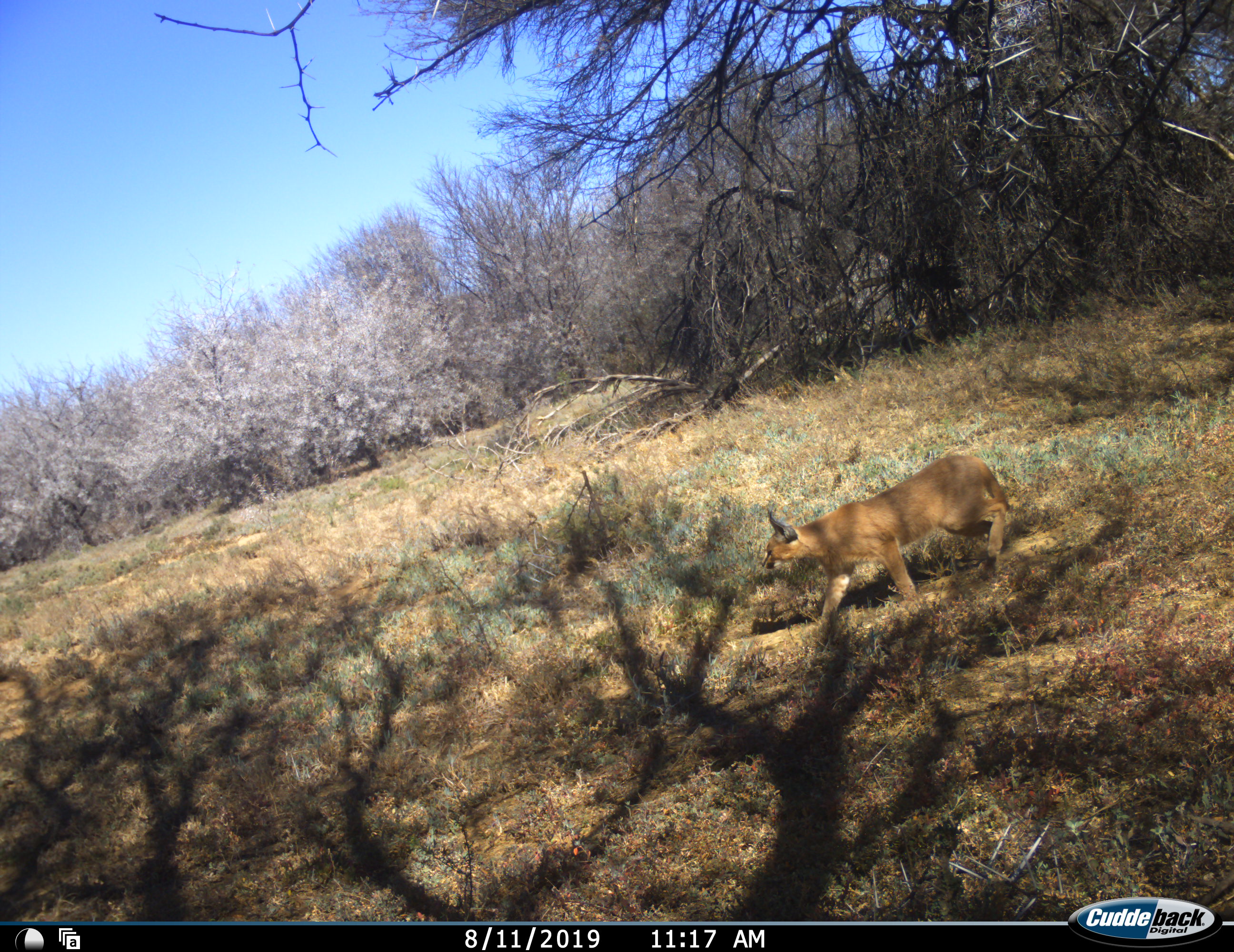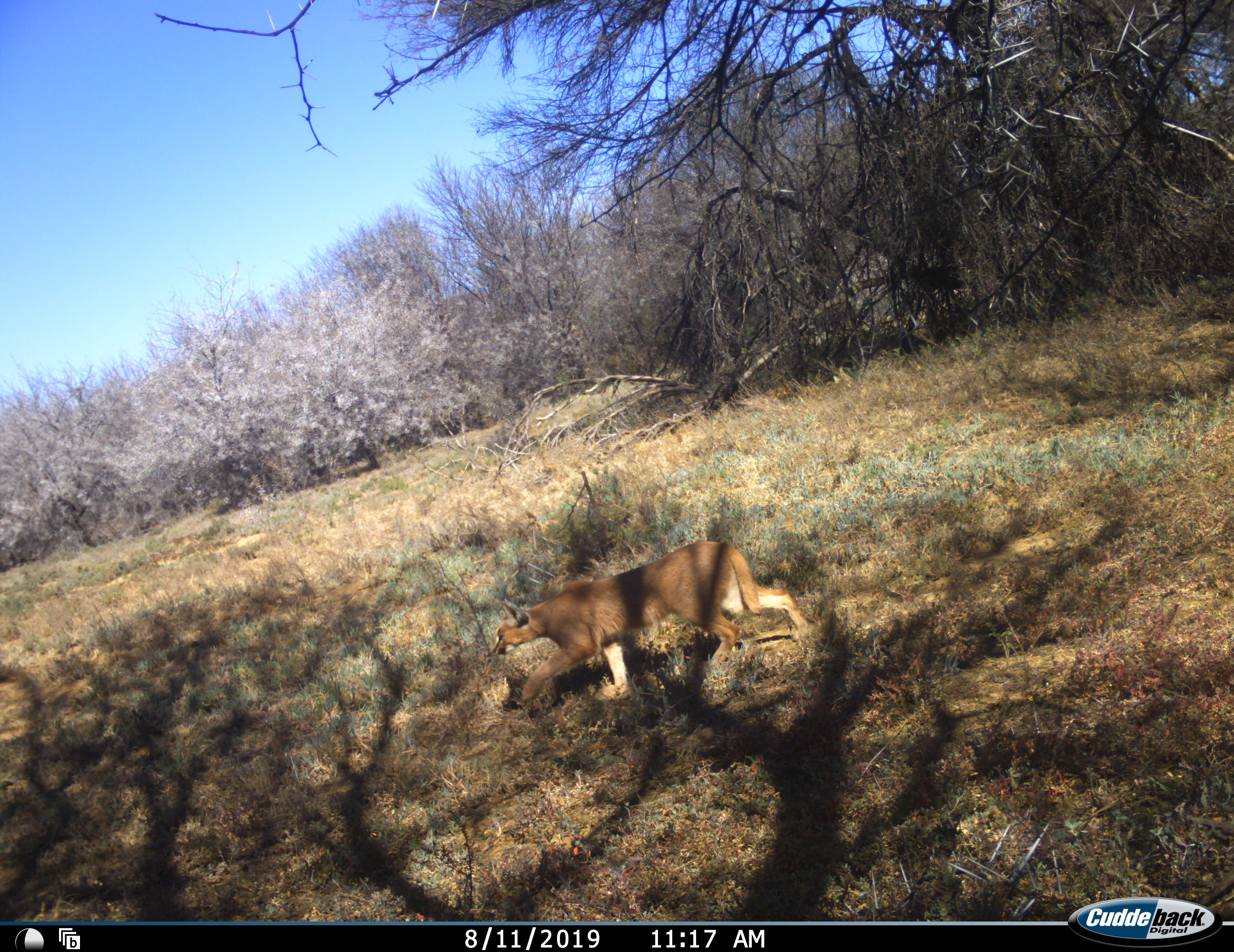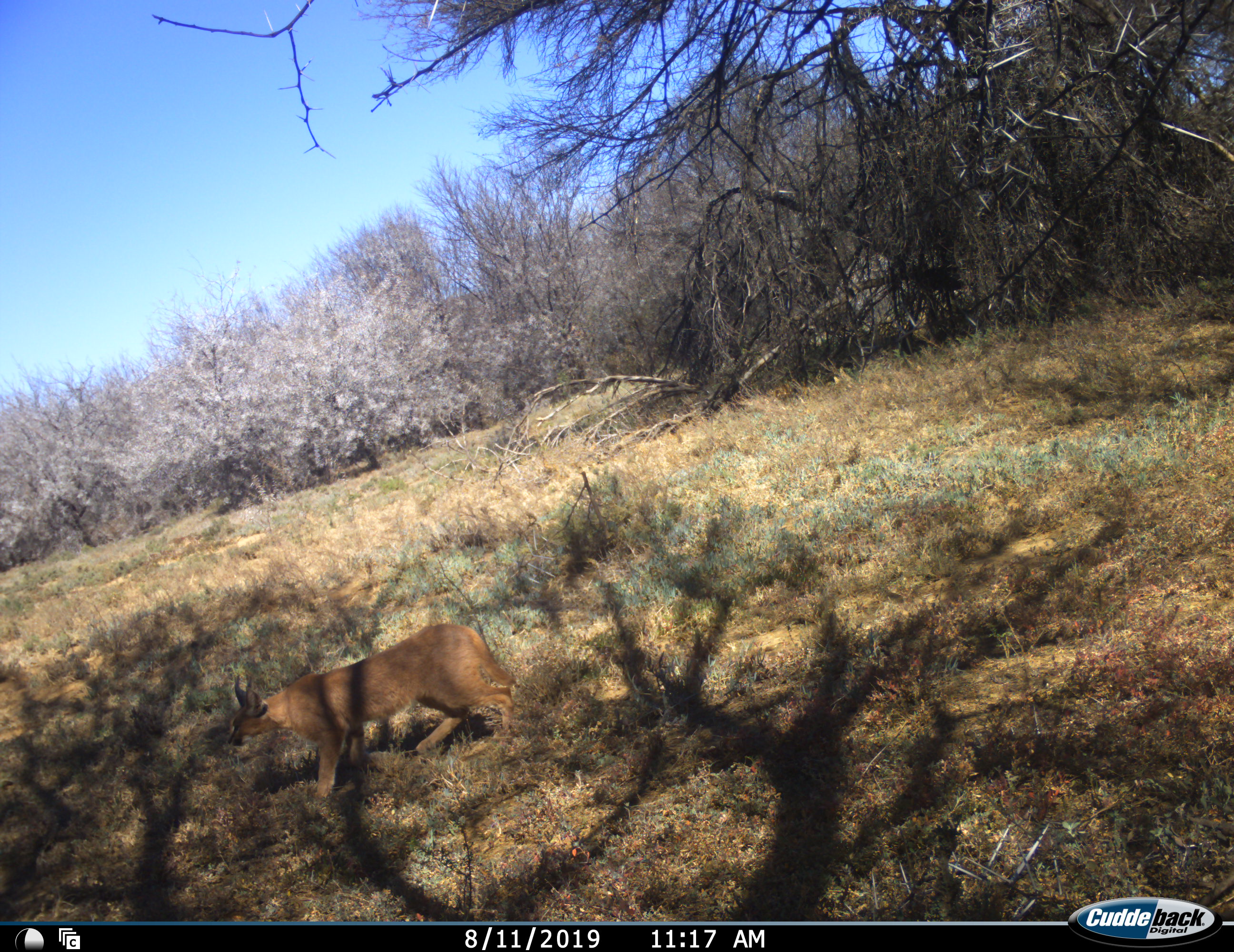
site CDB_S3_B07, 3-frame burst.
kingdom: Animalia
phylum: Chordata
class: Mammalia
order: Carnivora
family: Felidae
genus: Caracal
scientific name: Caracal caracal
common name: caracal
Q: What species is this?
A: Caracal (Caracal caracal).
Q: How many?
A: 1.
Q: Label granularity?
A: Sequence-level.